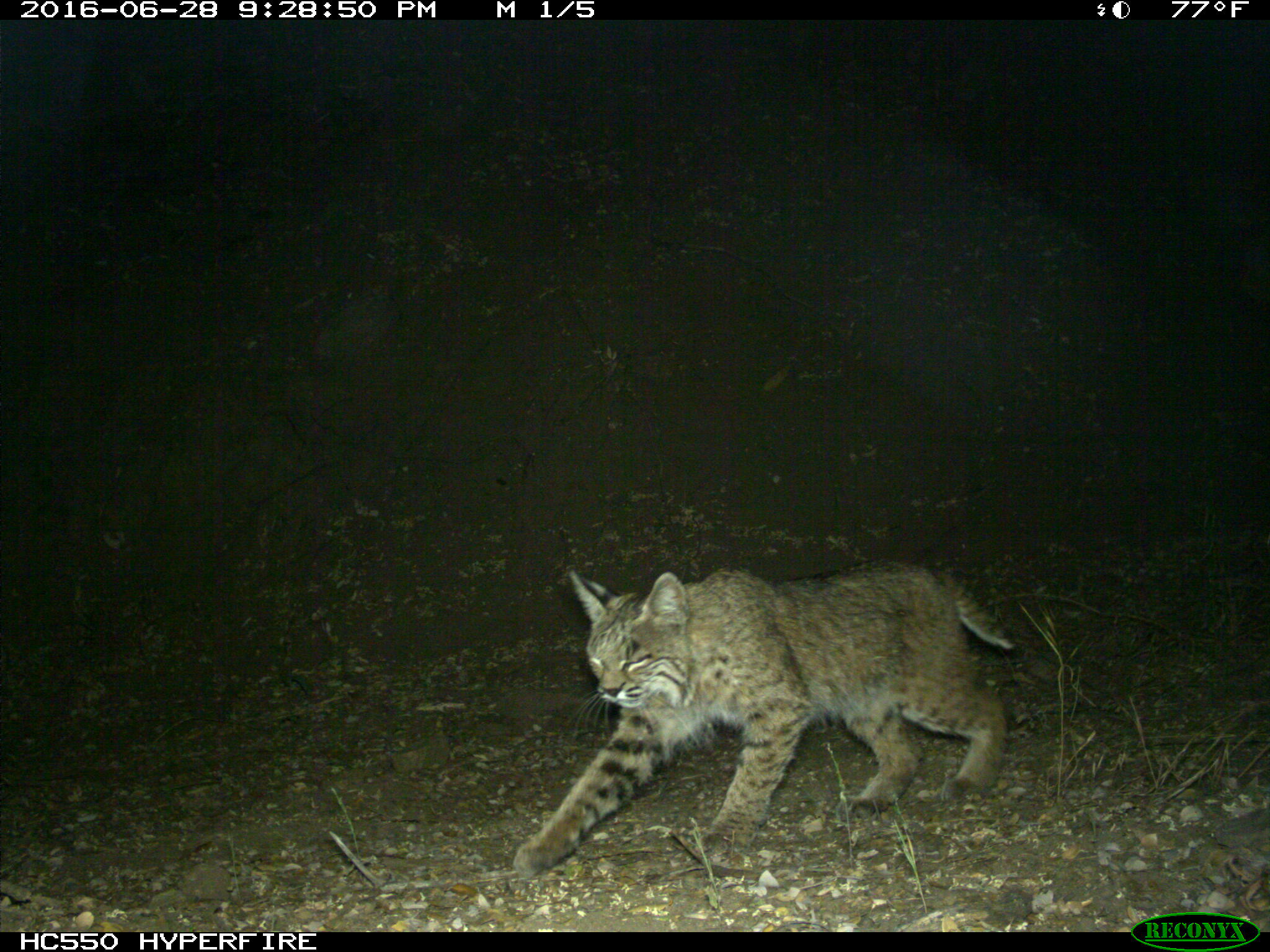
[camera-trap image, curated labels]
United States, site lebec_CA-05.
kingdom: Animalia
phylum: Chordata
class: Mammalia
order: Carnivora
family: Felidae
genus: Lynx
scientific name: Lynx rufus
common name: bobcat